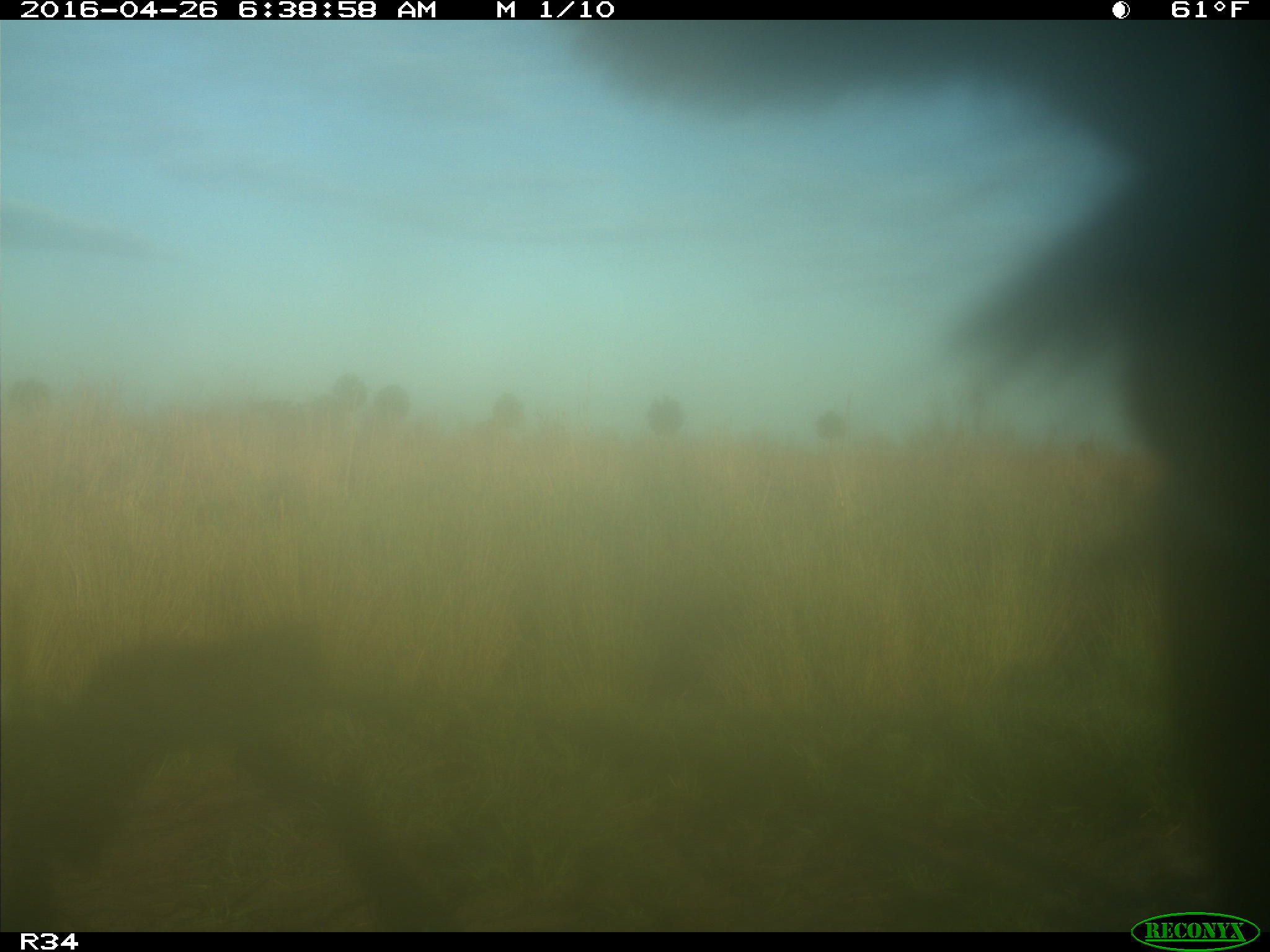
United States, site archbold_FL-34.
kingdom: Animalia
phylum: Chordata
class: Mammalia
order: Artiodactyla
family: Bovidae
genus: Bos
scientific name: Bos taurus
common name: domestic cow